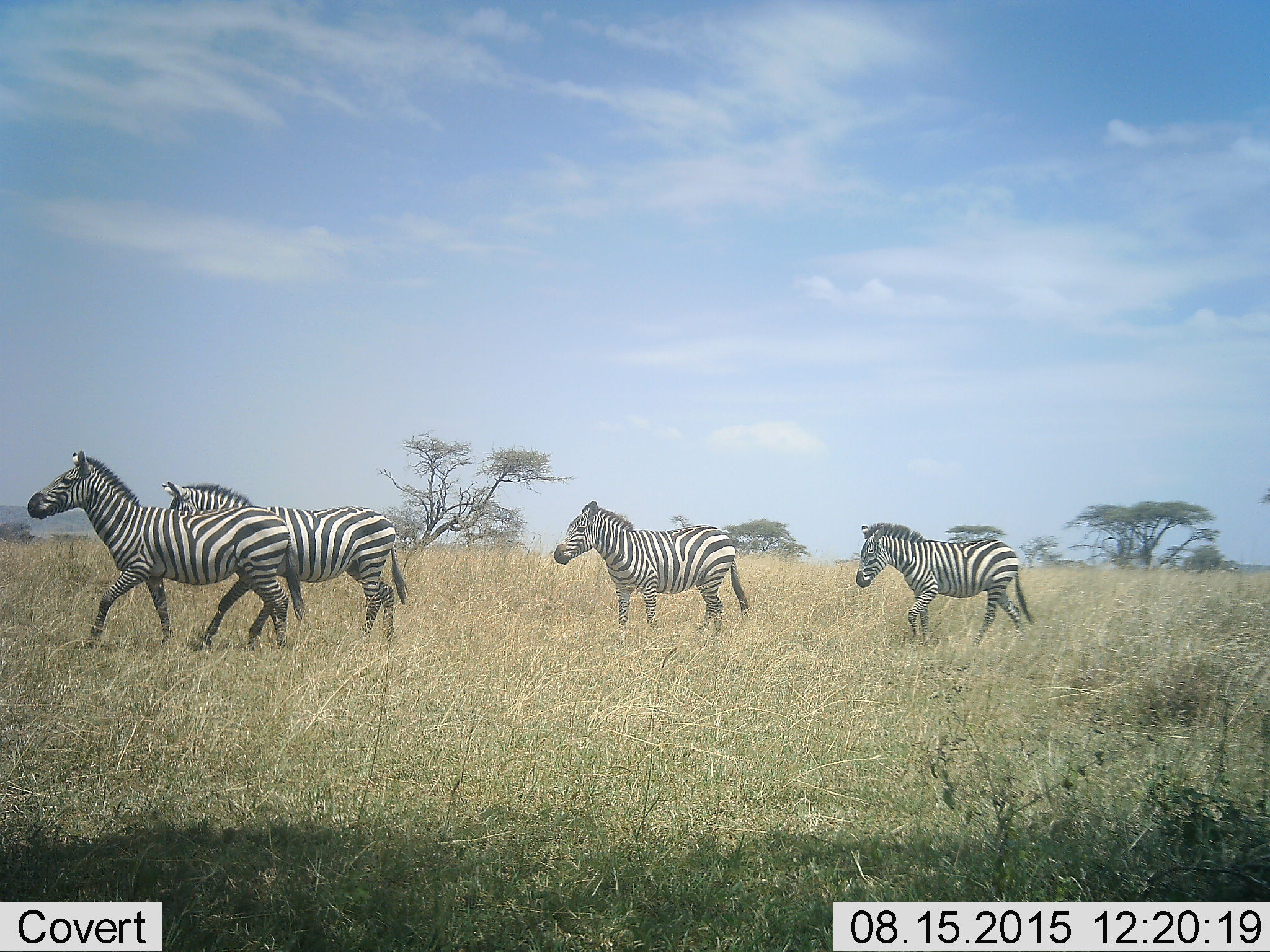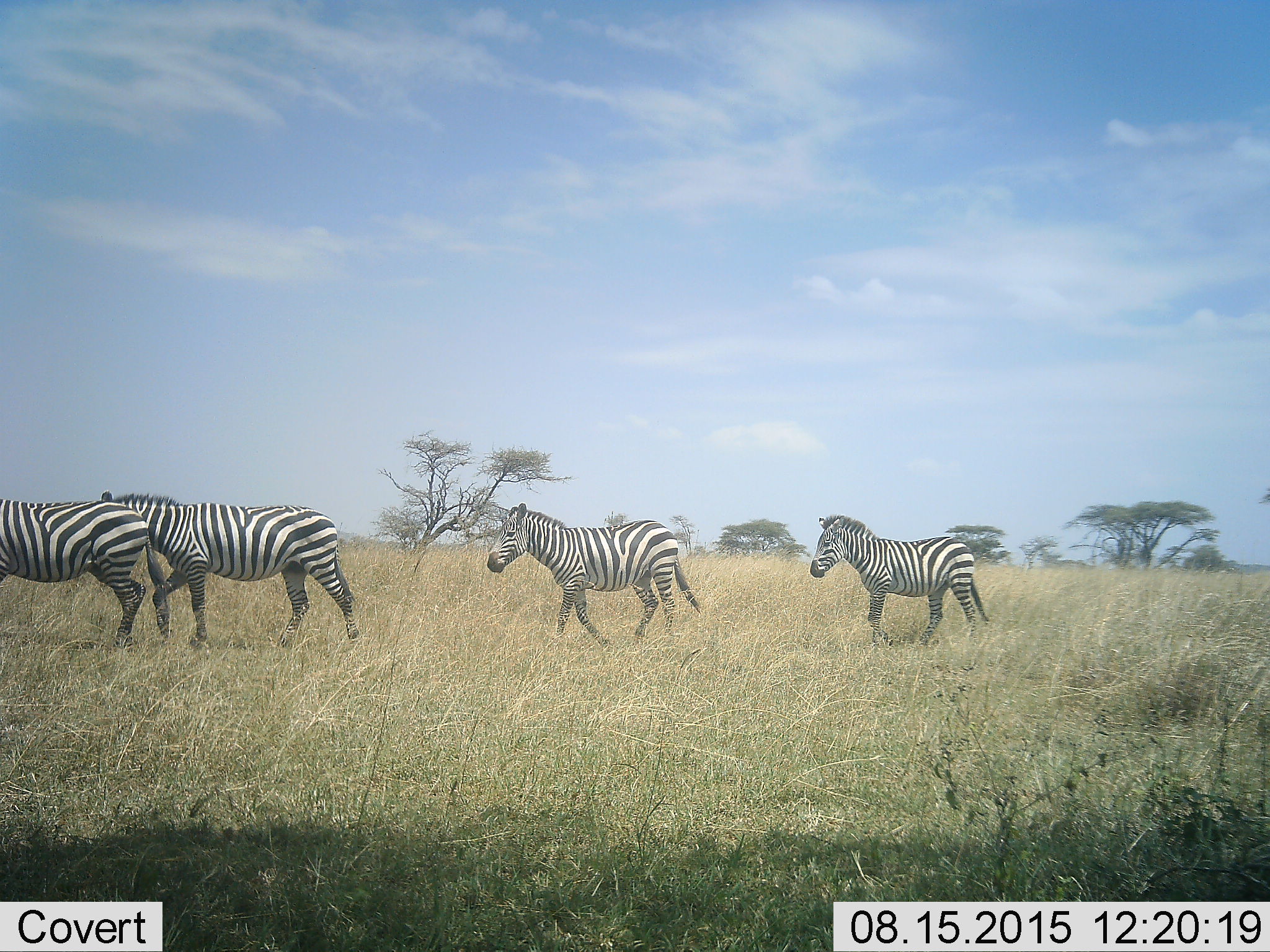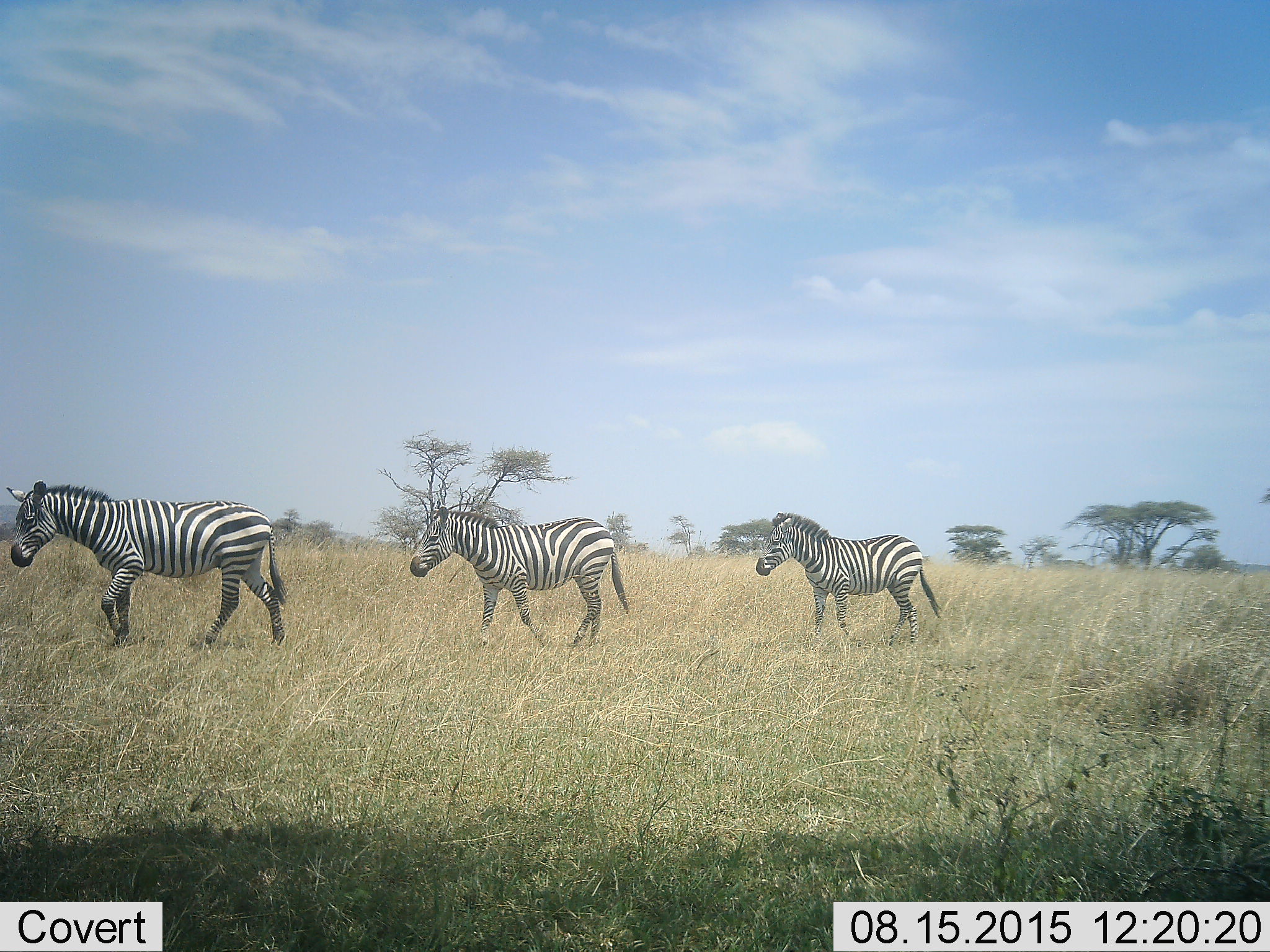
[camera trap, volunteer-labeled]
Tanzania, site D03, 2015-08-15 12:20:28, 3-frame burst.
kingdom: Animalia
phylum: Chordata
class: Mammalia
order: Perissodactyla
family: Equidae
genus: Equus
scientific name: Equus quagga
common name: plains zebra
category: zebra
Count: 4.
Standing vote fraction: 0%.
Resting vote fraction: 0%.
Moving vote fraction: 100%.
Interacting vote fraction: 0%.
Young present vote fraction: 5%.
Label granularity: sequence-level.